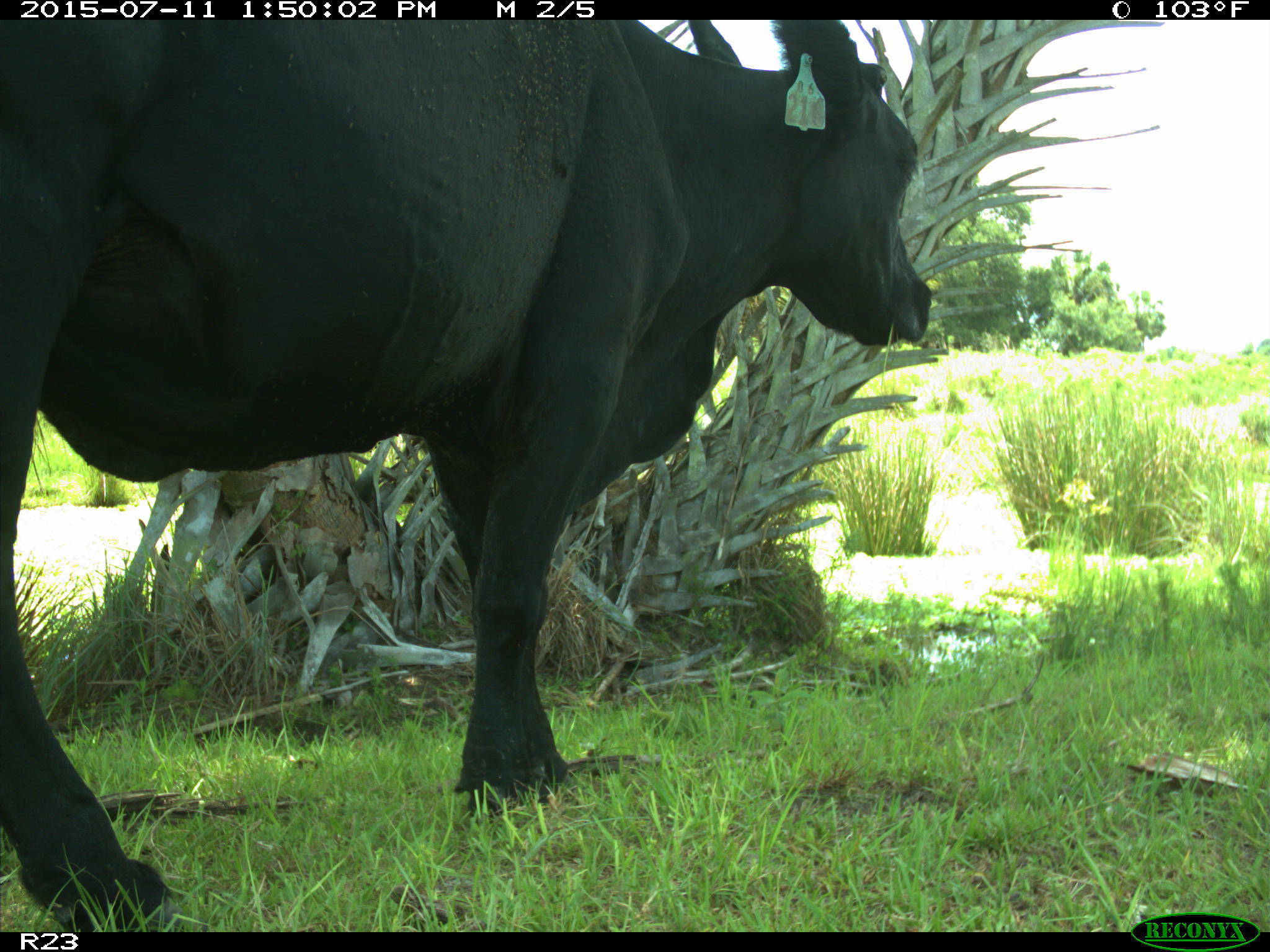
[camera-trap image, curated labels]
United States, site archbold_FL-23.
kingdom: Animalia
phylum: Chordata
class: Mammalia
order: Artiodactyla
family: Bovidae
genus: Bos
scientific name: Bos taurus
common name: domestic cow